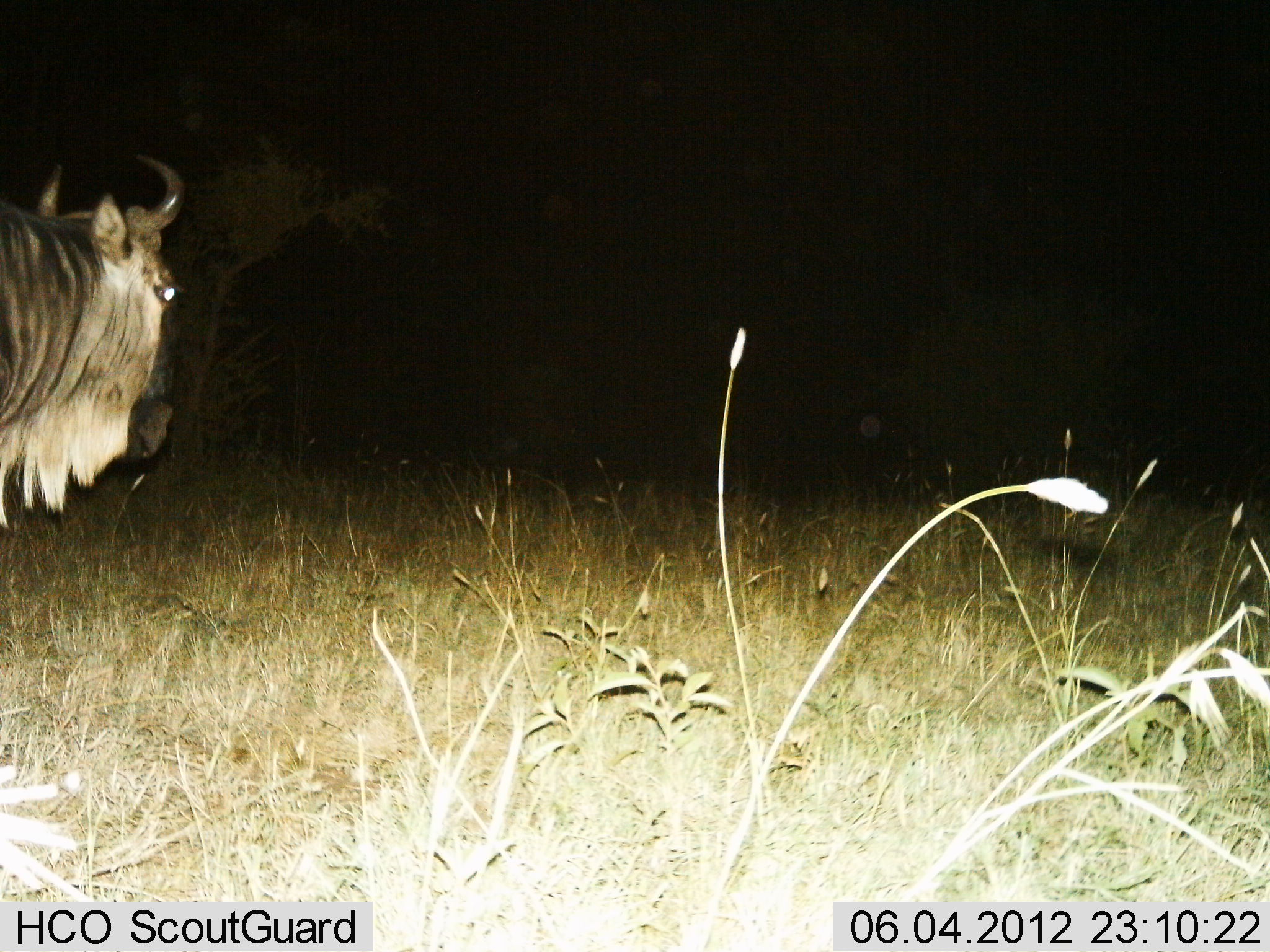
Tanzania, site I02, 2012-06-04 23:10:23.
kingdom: Animalia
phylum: Chordata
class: Mammalia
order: Artiodactyla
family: Bovidae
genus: Connochaetes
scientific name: Connochaetes taurinus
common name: blue wildebeest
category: wildebeest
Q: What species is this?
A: Wildebeest (blue wildebeest) (Connochaetes taurinus).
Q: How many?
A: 1.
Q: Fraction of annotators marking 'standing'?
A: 80%.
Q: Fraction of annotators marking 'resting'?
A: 0%.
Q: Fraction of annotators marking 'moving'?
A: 20%.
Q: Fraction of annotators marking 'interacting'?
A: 0%.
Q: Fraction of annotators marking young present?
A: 0%.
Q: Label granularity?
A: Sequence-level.